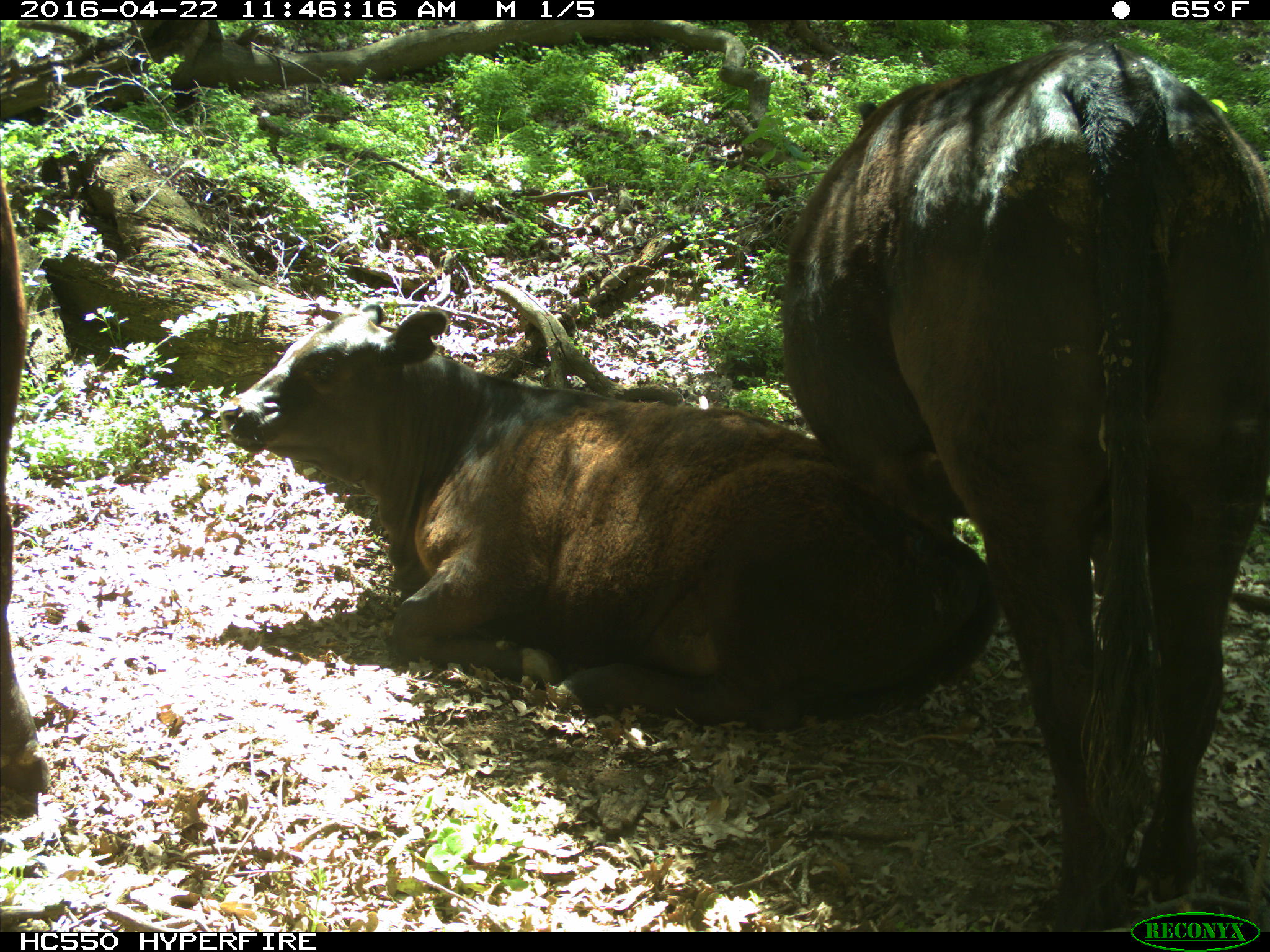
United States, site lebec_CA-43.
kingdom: Animalia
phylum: Chordata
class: Mammalia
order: Artiodactyla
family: Bovidae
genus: Bos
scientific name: Bos taurus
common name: domestic cow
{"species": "Bos taurus (domestic cow)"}